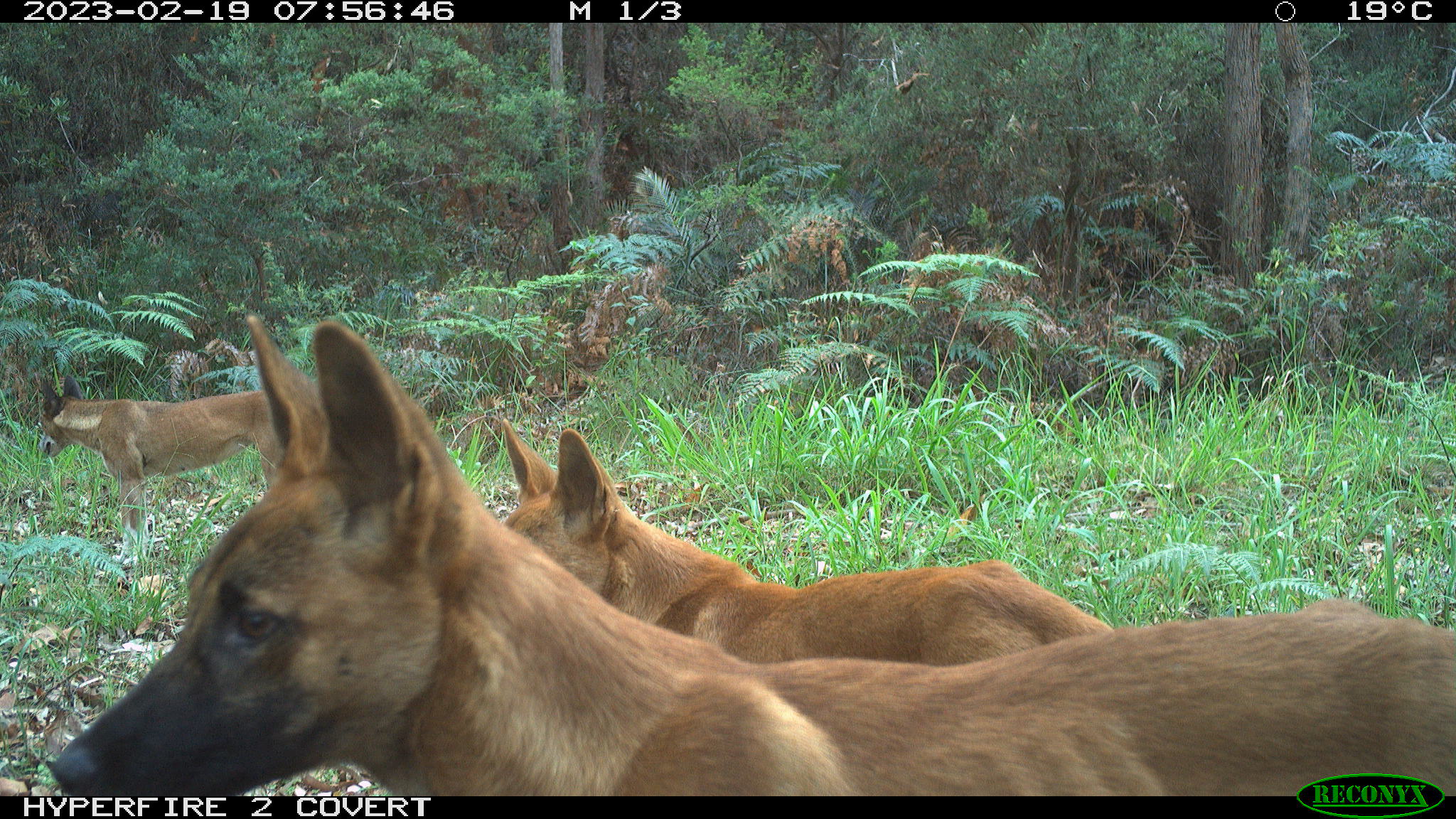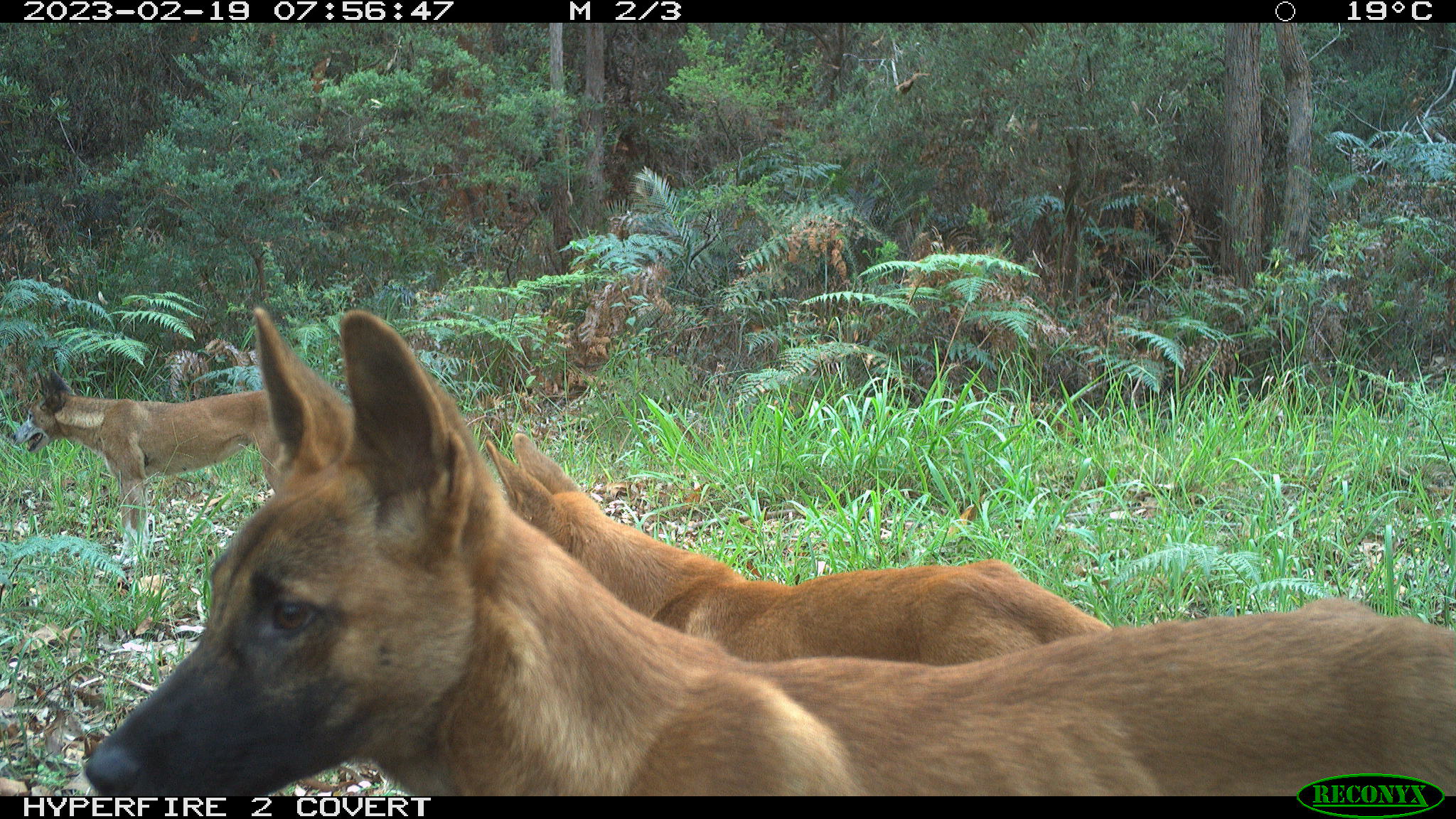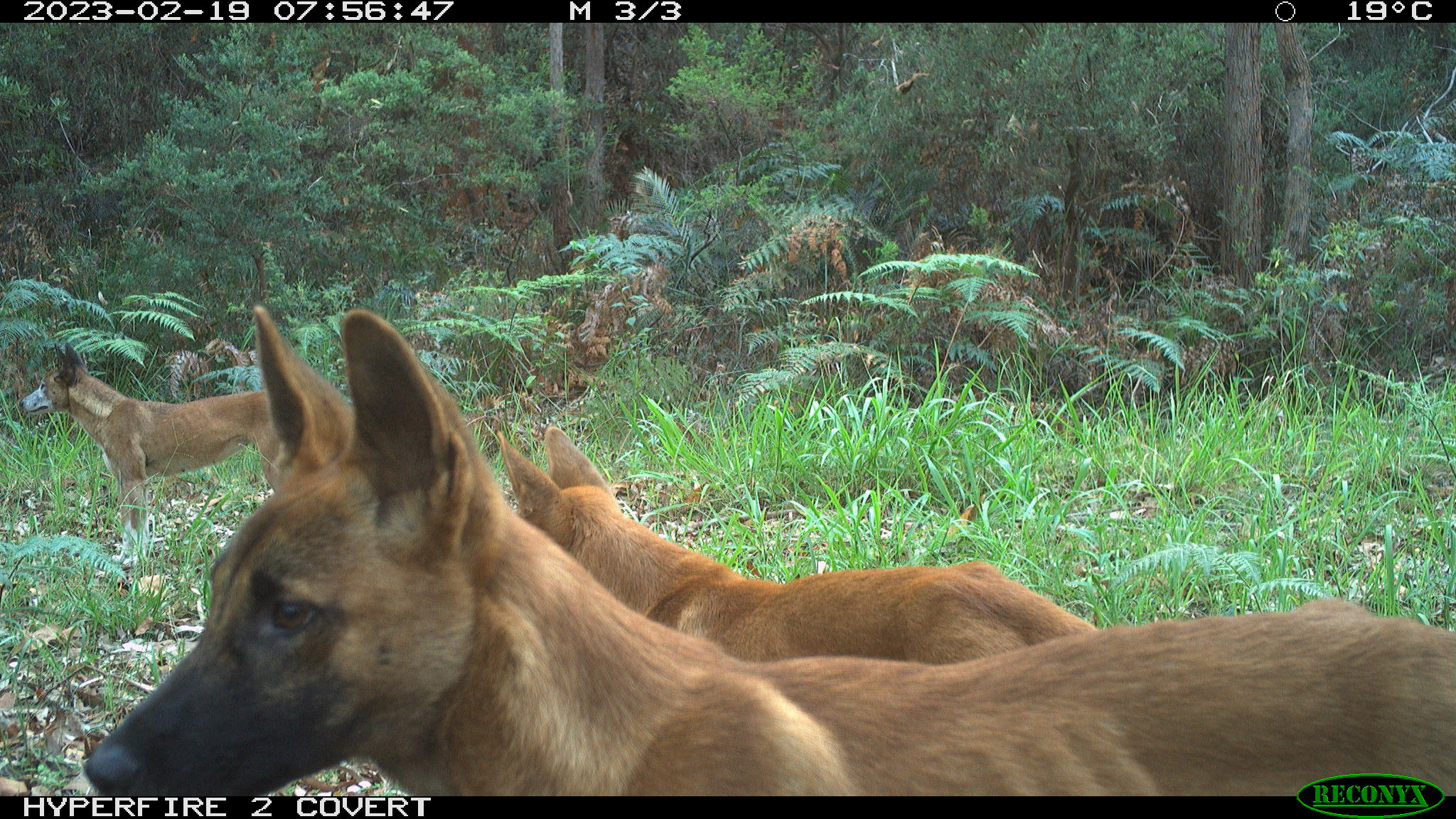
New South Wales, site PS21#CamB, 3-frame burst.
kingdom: Animalia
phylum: Chordata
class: Mammalia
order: Carnivora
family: Canidae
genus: Canis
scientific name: Canis familiaris dingo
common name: dingo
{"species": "dingo (Canis familiaris dingo)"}